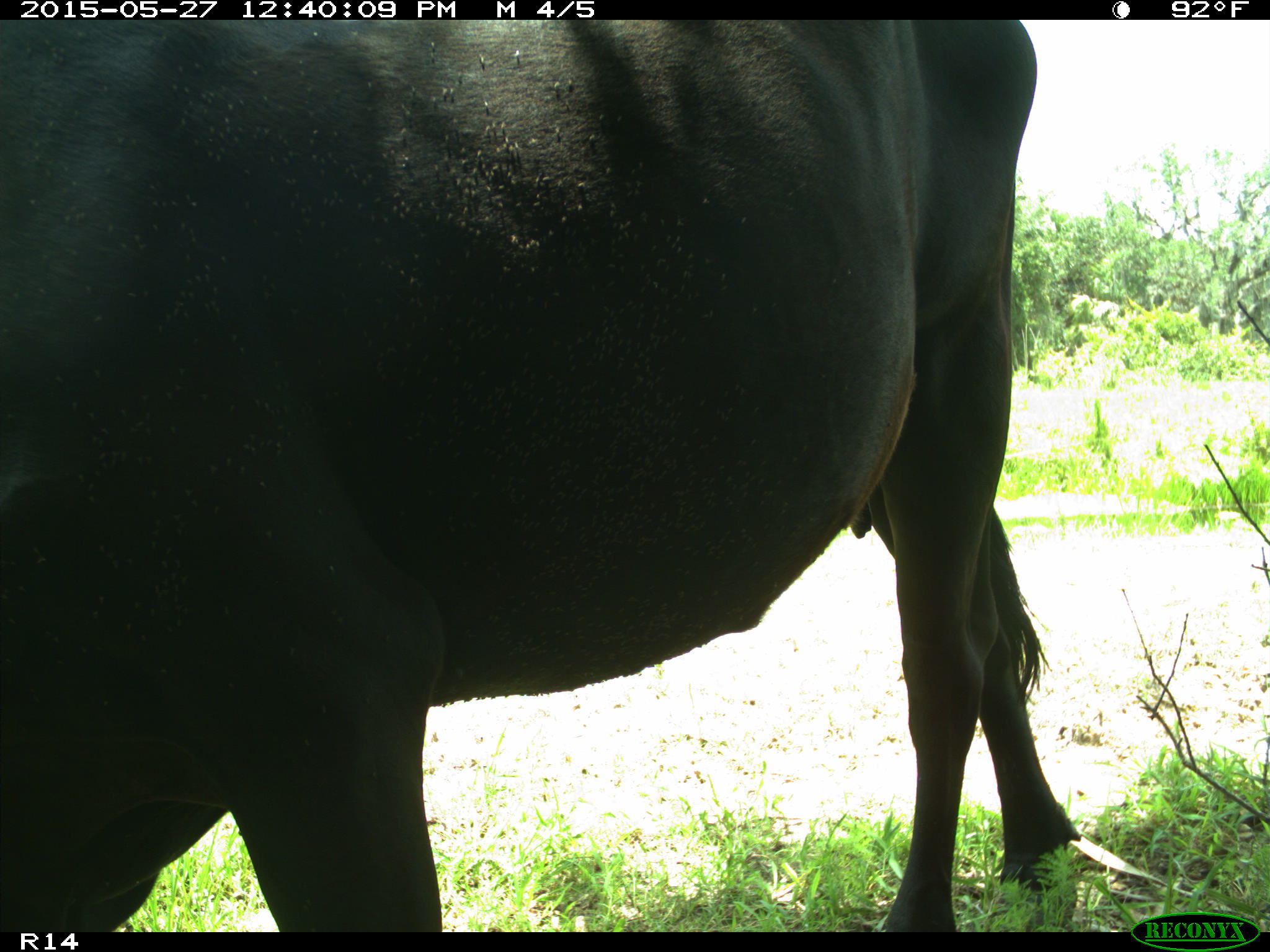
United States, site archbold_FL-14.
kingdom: Animalia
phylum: Chordata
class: Mammalia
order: Artiodactyla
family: Bovidae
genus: Bos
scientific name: Bos taurus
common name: domestic cow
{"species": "Bos taurus (domestic cow)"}